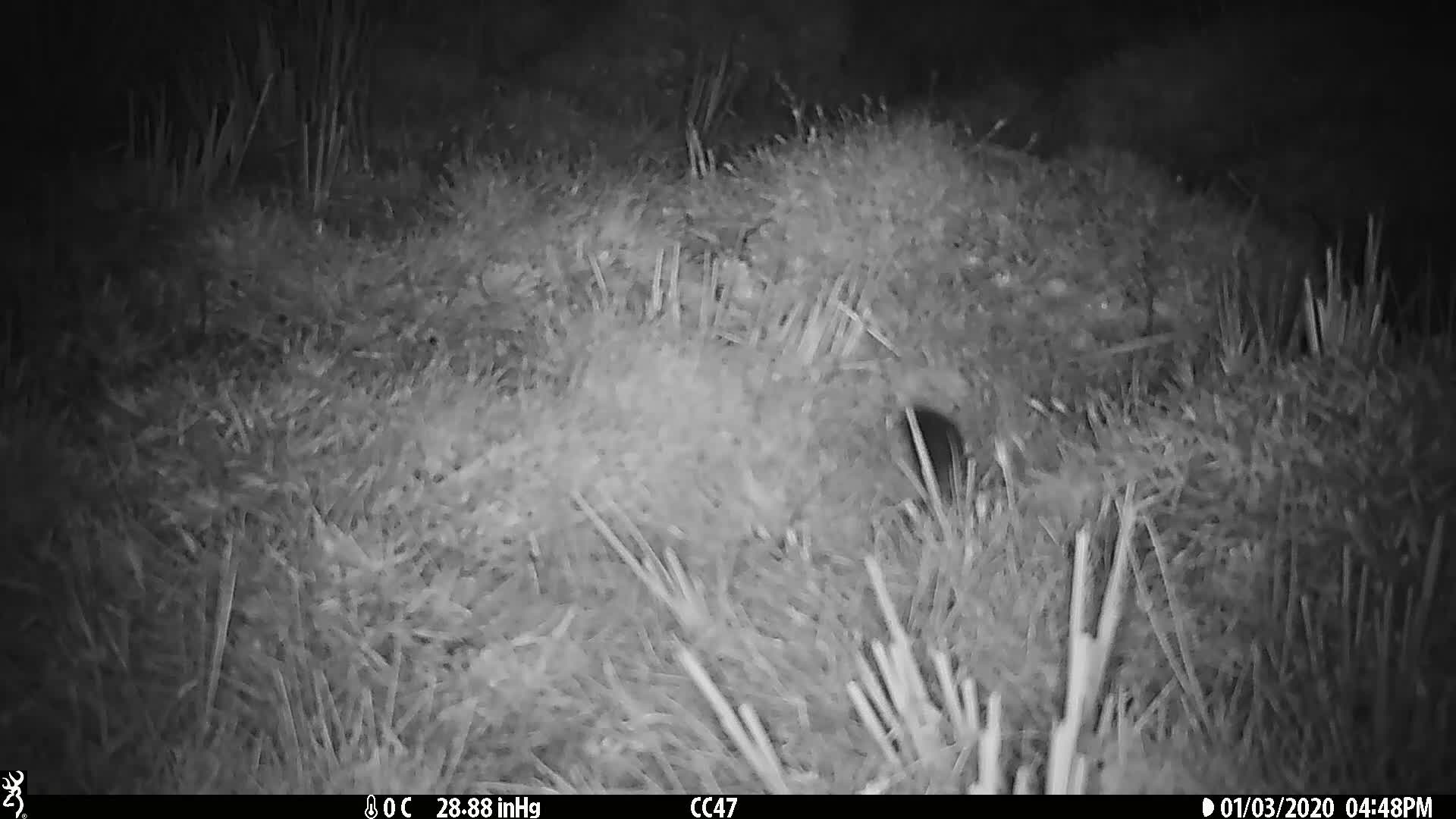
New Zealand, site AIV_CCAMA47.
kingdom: Animalia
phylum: Chordata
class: Mammalia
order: Rodentia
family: Muridae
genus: Mus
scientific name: Mus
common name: mouse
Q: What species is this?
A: Mouse (Mus).